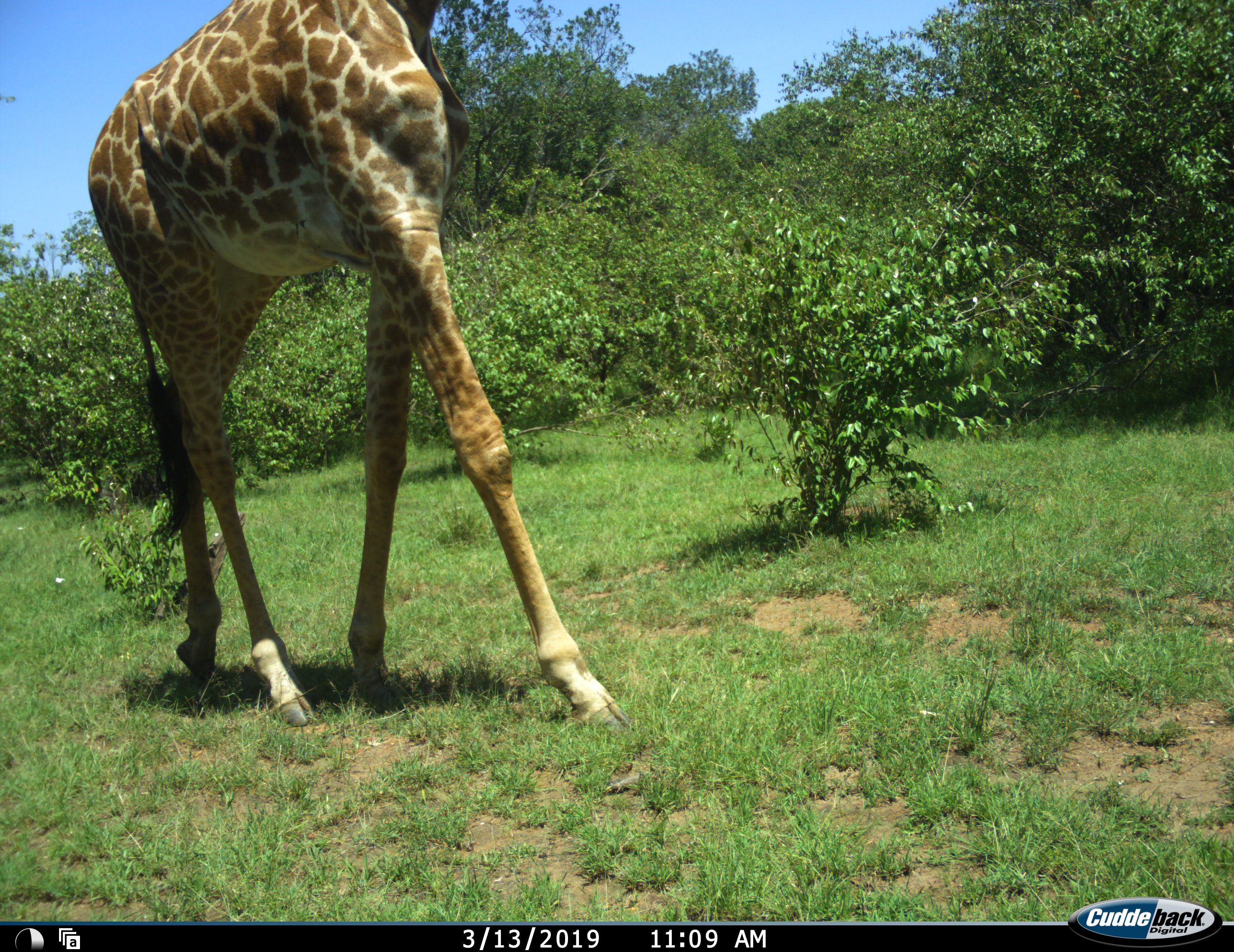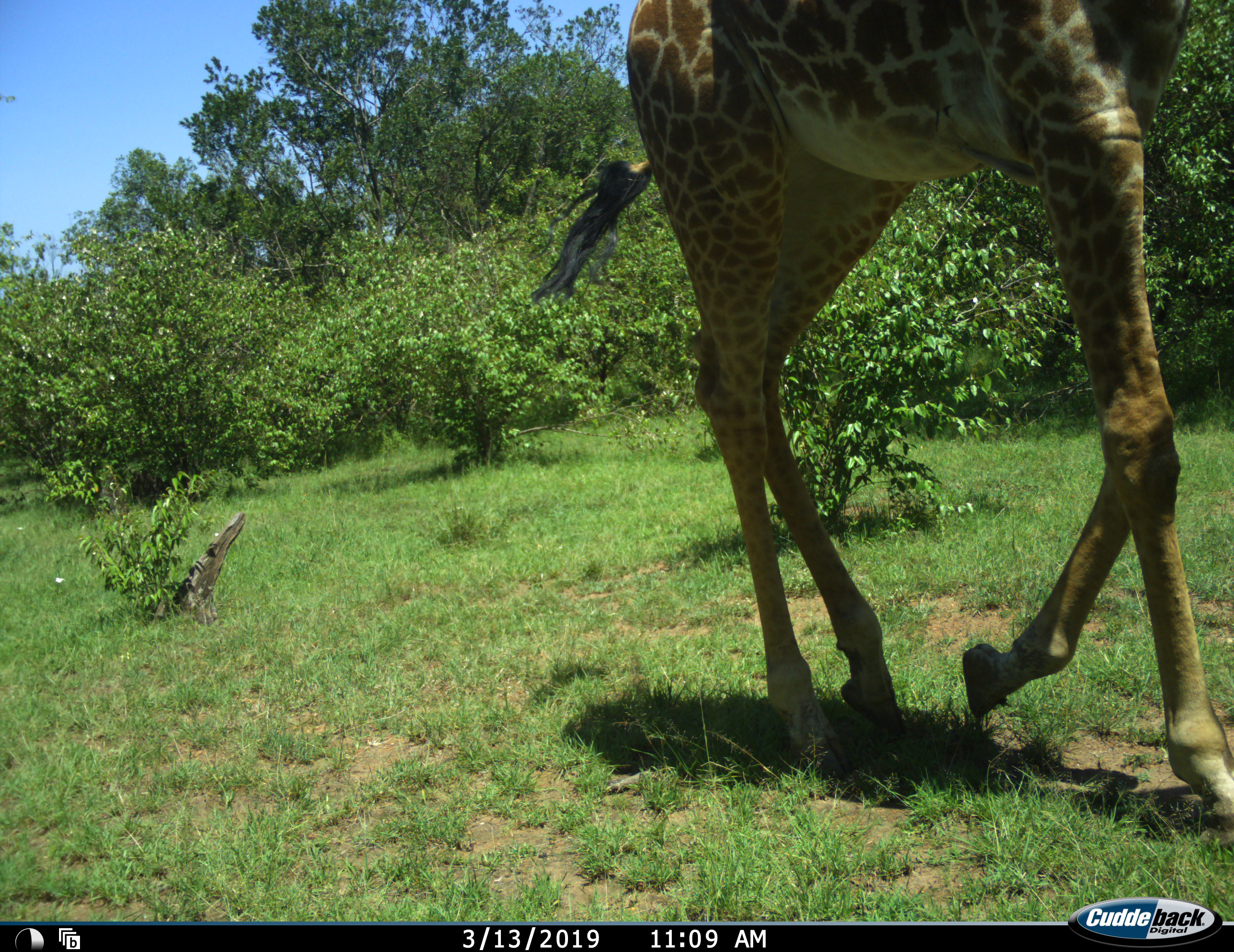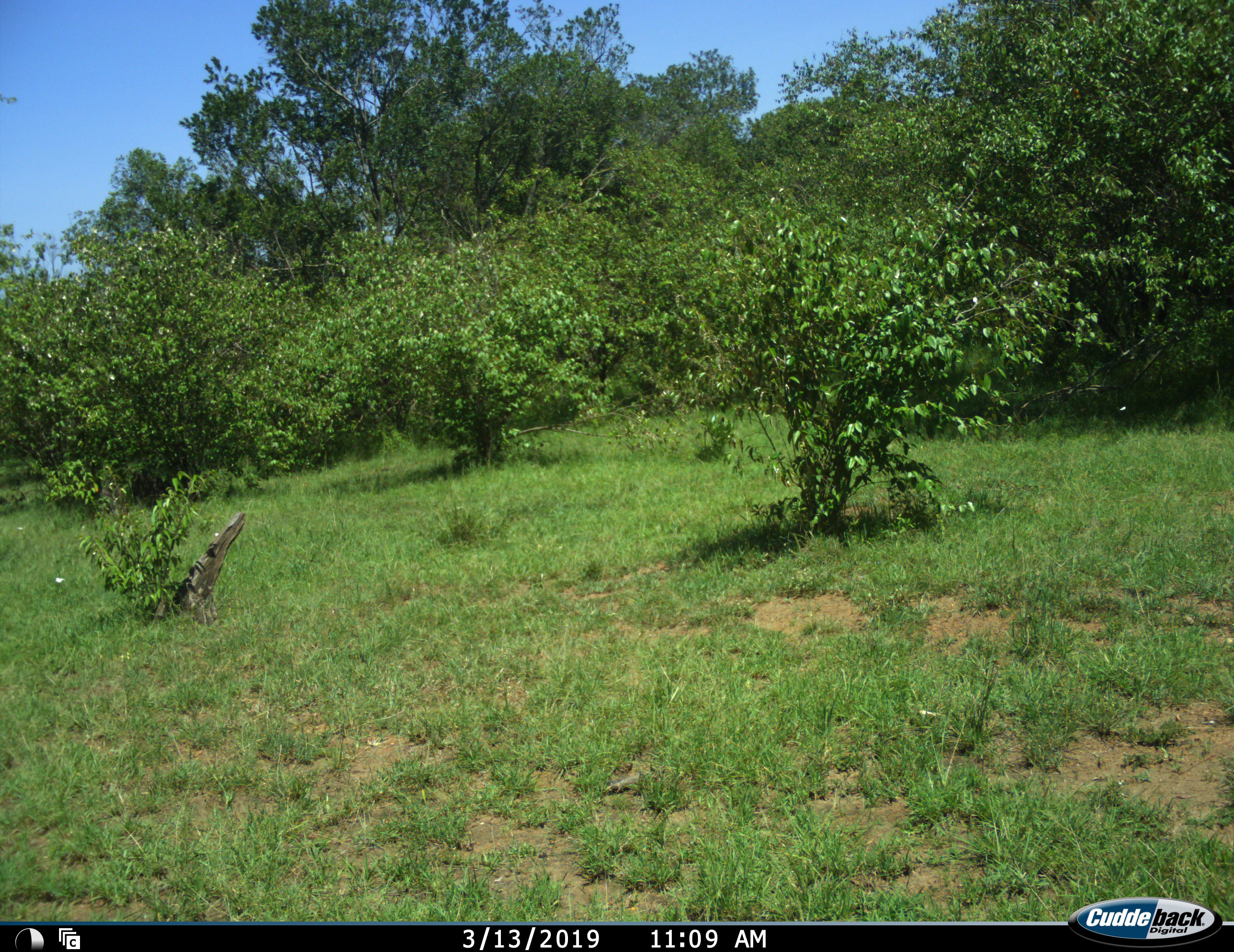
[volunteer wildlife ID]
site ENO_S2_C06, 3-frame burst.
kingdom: Animalia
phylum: Chordata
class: Mammalia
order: Artiodactyla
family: Giraffidae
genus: Giraffa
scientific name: Giraffa camelopardalis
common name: giraffe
Giraffe (Giraffa camelopardalis), count 1. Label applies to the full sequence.